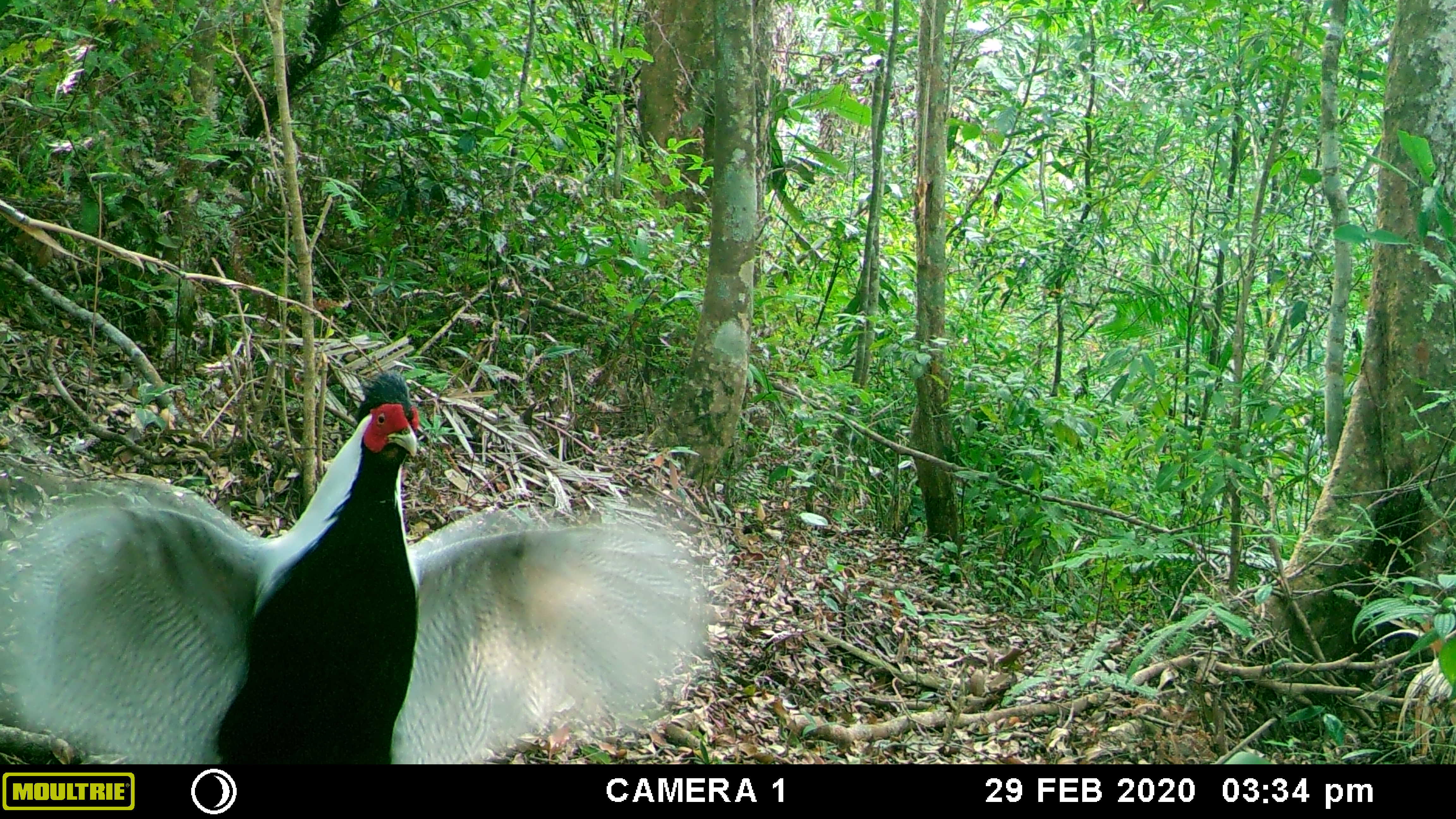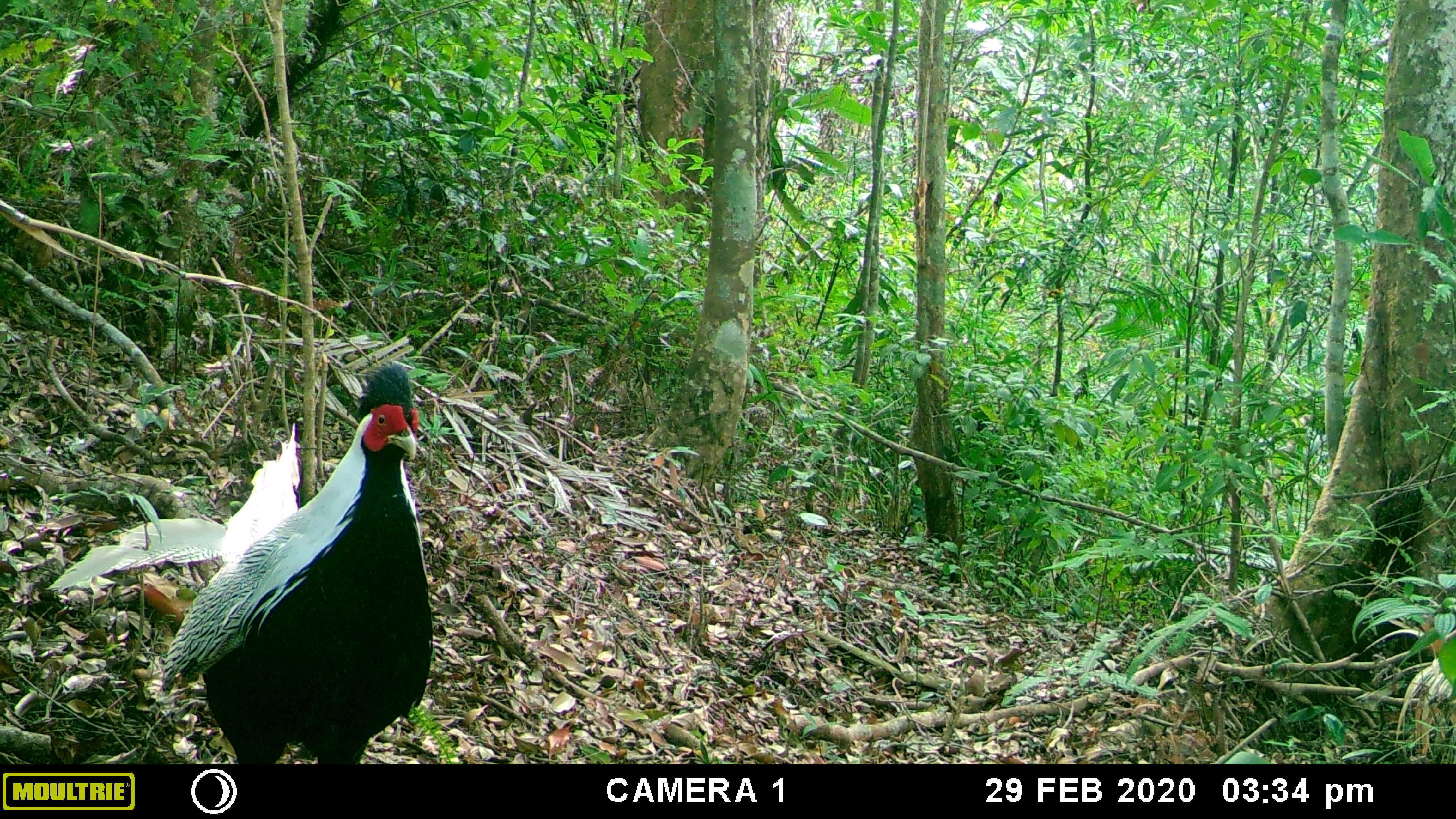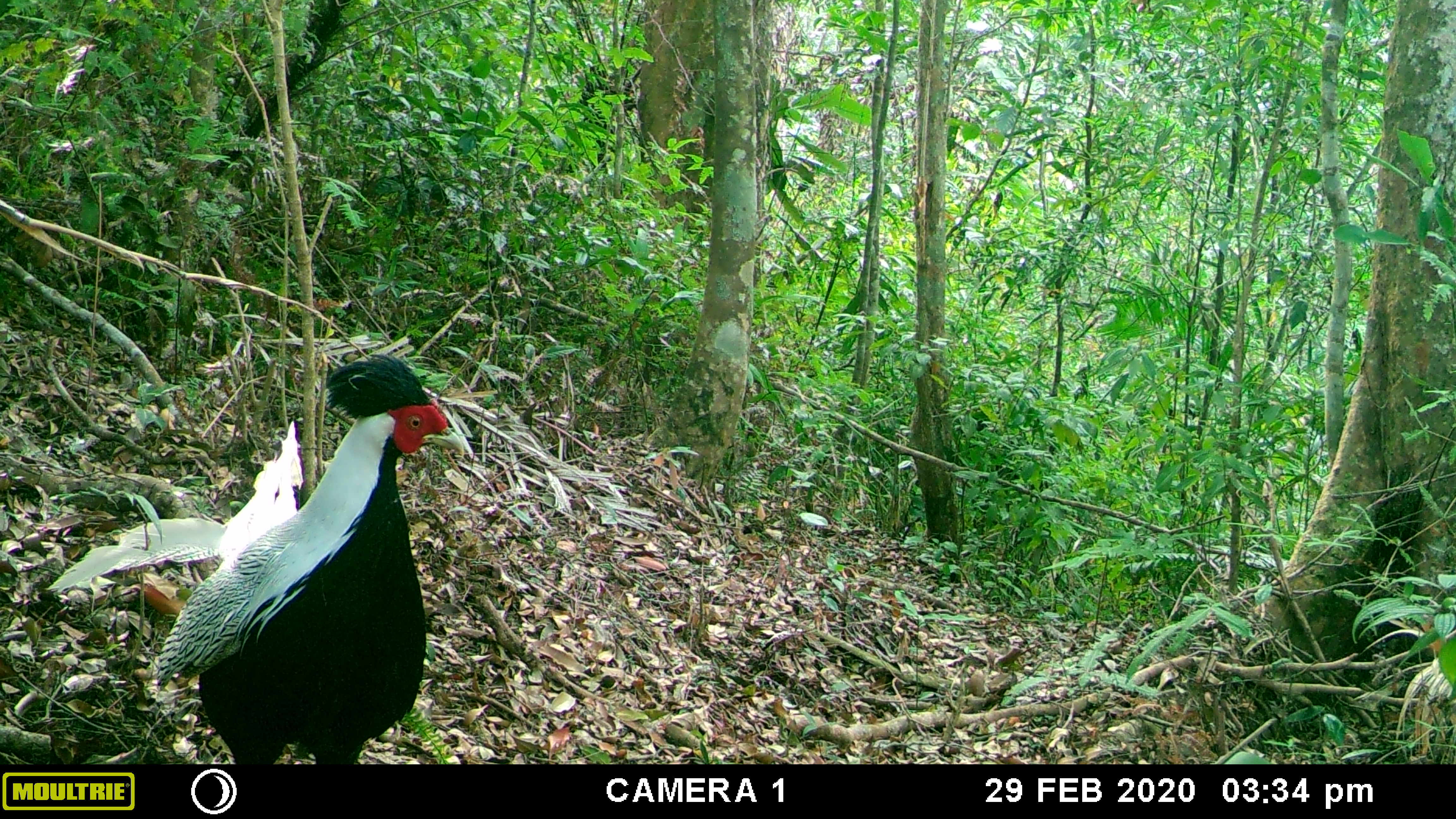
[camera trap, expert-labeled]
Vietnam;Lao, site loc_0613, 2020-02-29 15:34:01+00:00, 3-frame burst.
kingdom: Animalia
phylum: Chordata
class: Aves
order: Galliformes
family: Phasianidae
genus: Lophura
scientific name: Lophura nycthemera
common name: silver pheasant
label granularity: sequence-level